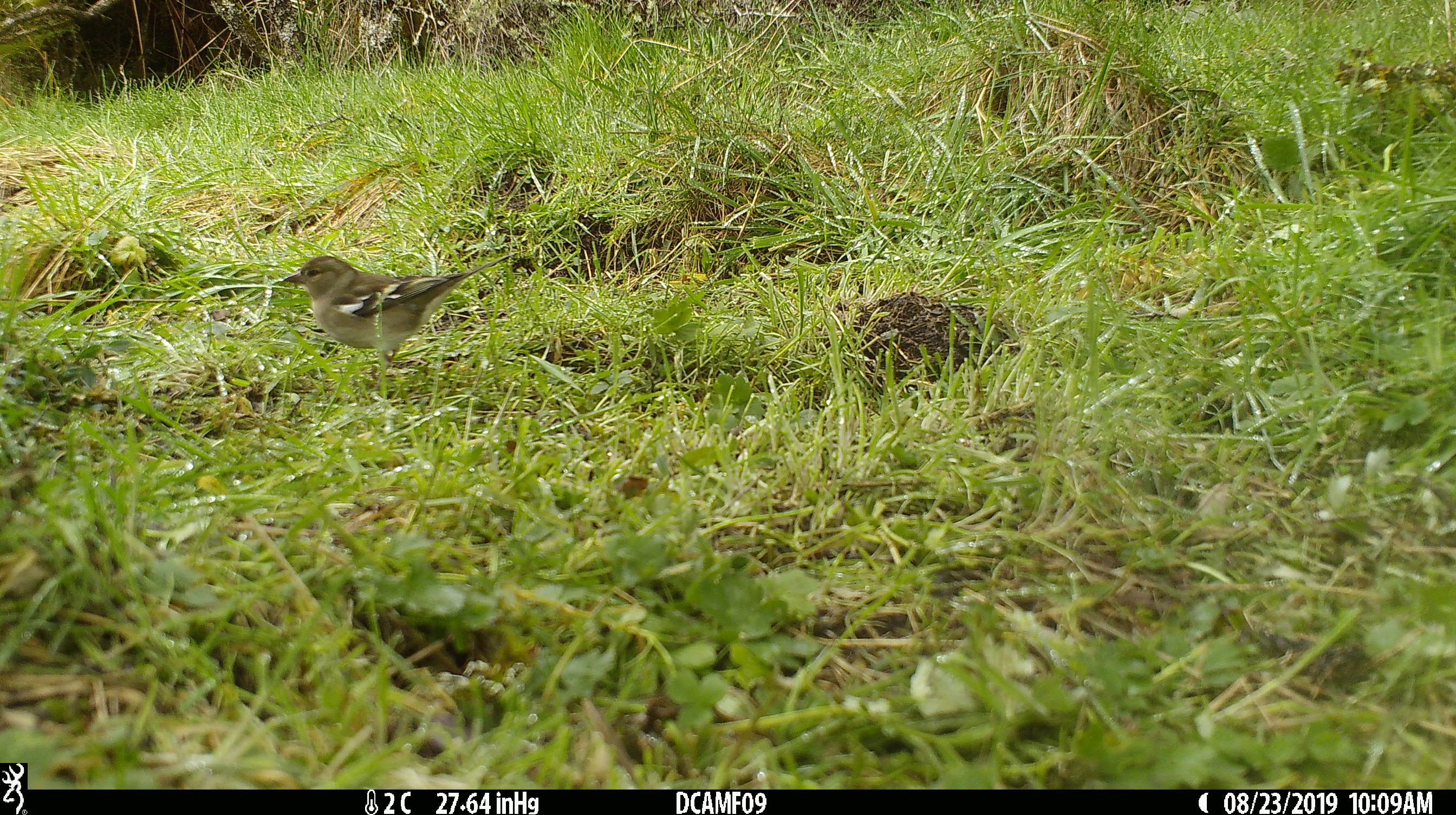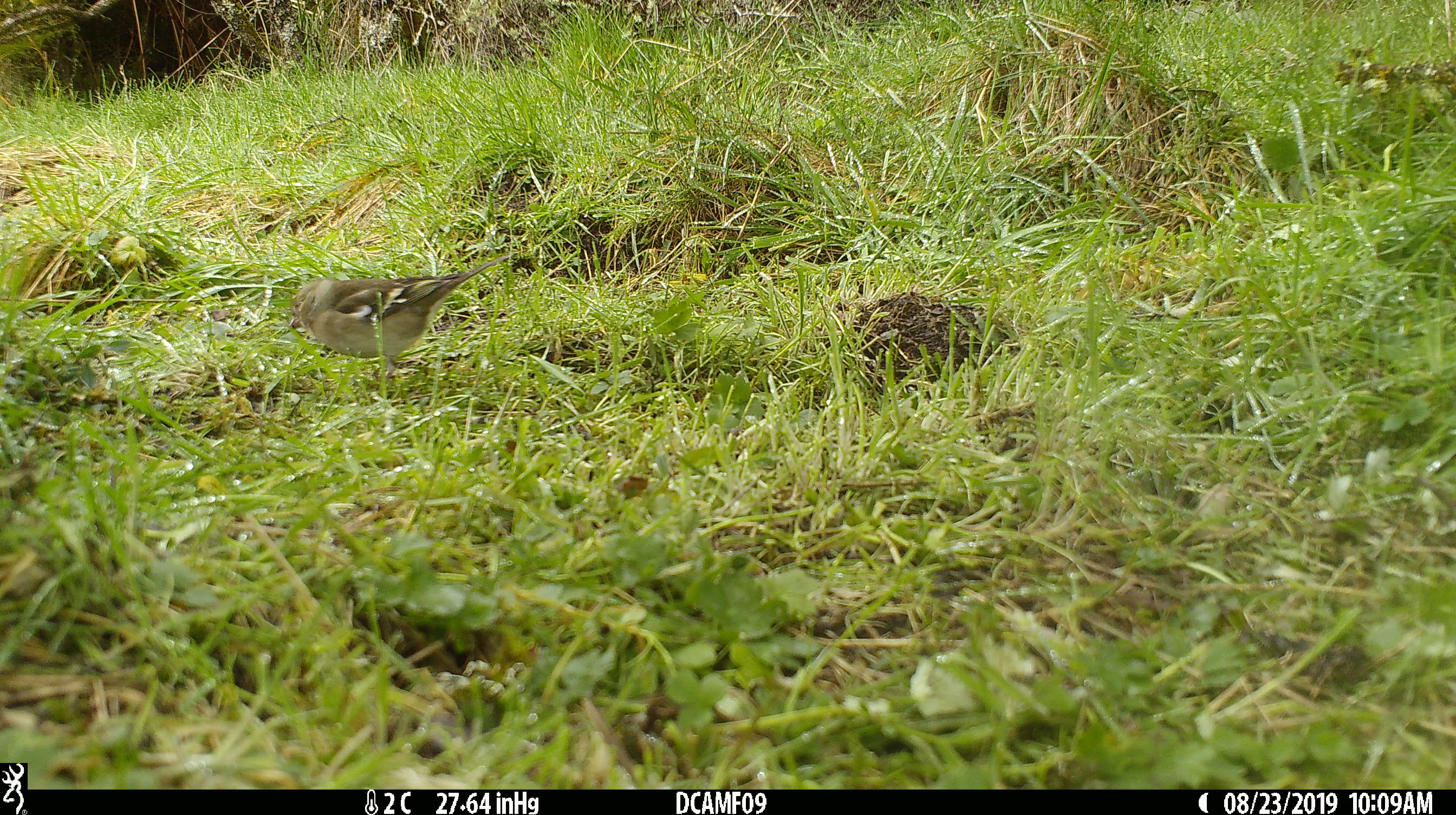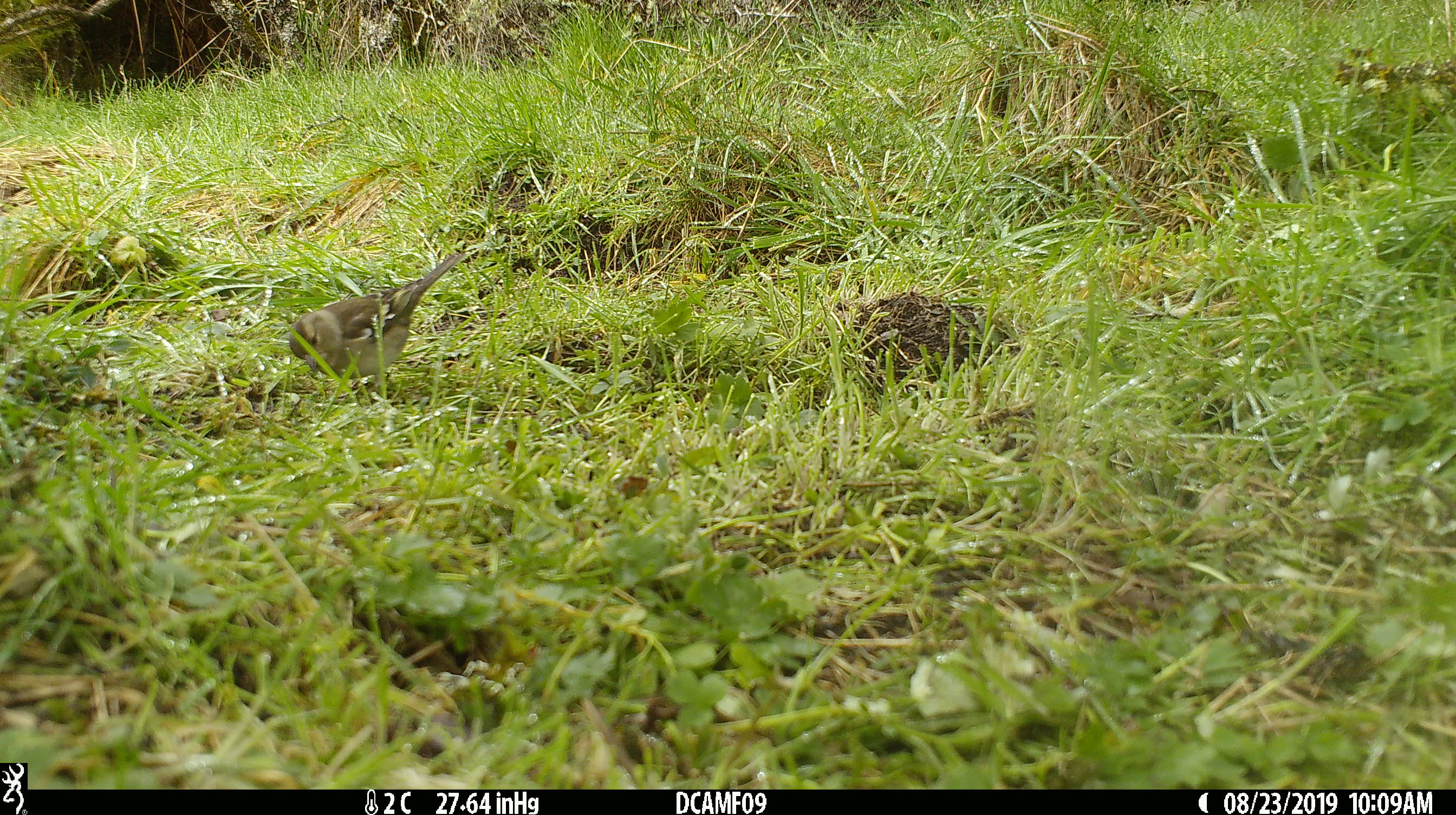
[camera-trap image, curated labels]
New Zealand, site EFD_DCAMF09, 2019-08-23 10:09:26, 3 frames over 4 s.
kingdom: Animalia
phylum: Chordata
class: Aves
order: Passeriformes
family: Fringillidae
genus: Fringilla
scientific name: Fringilla coelebs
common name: common chaffinch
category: chaffinch